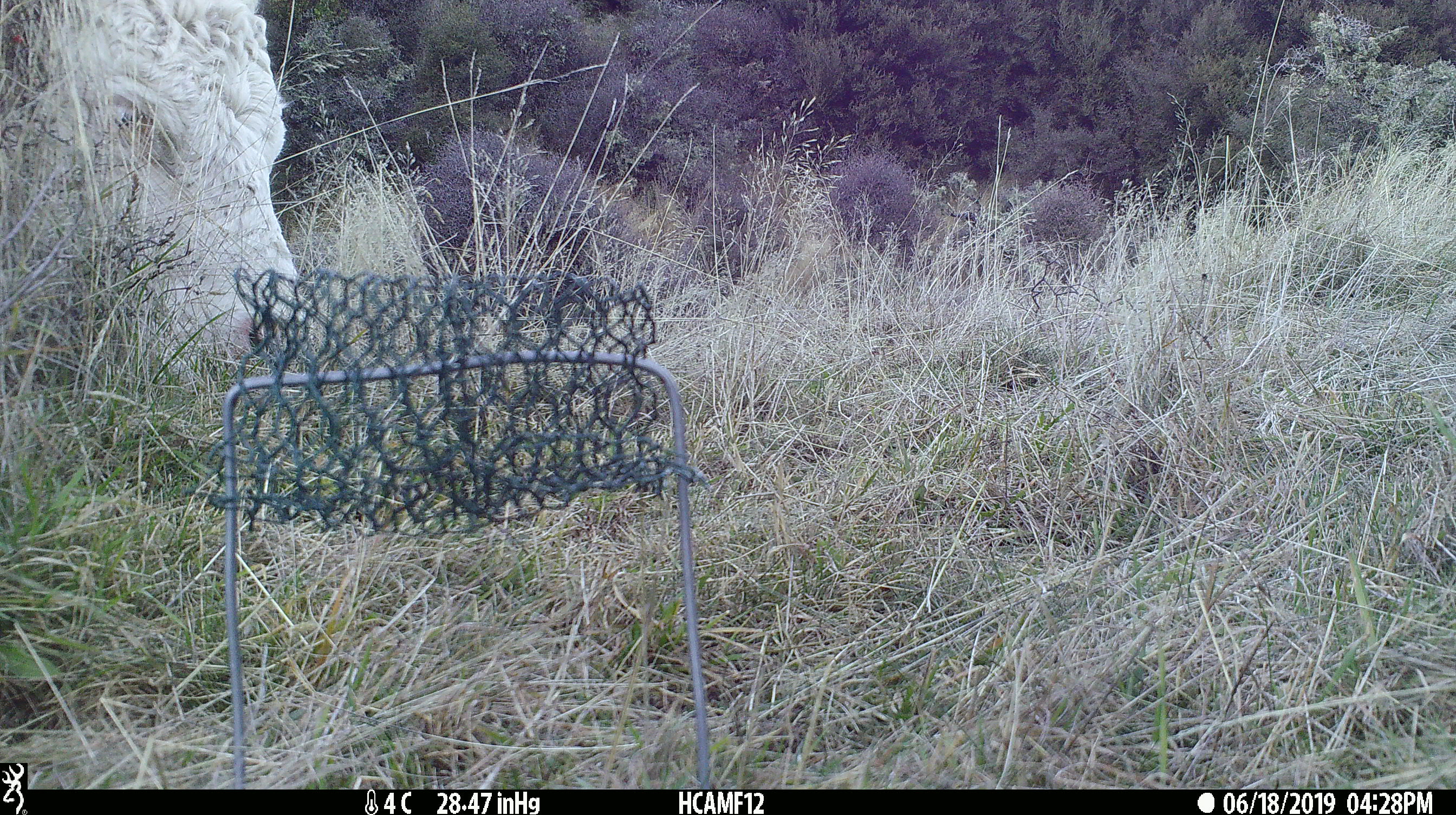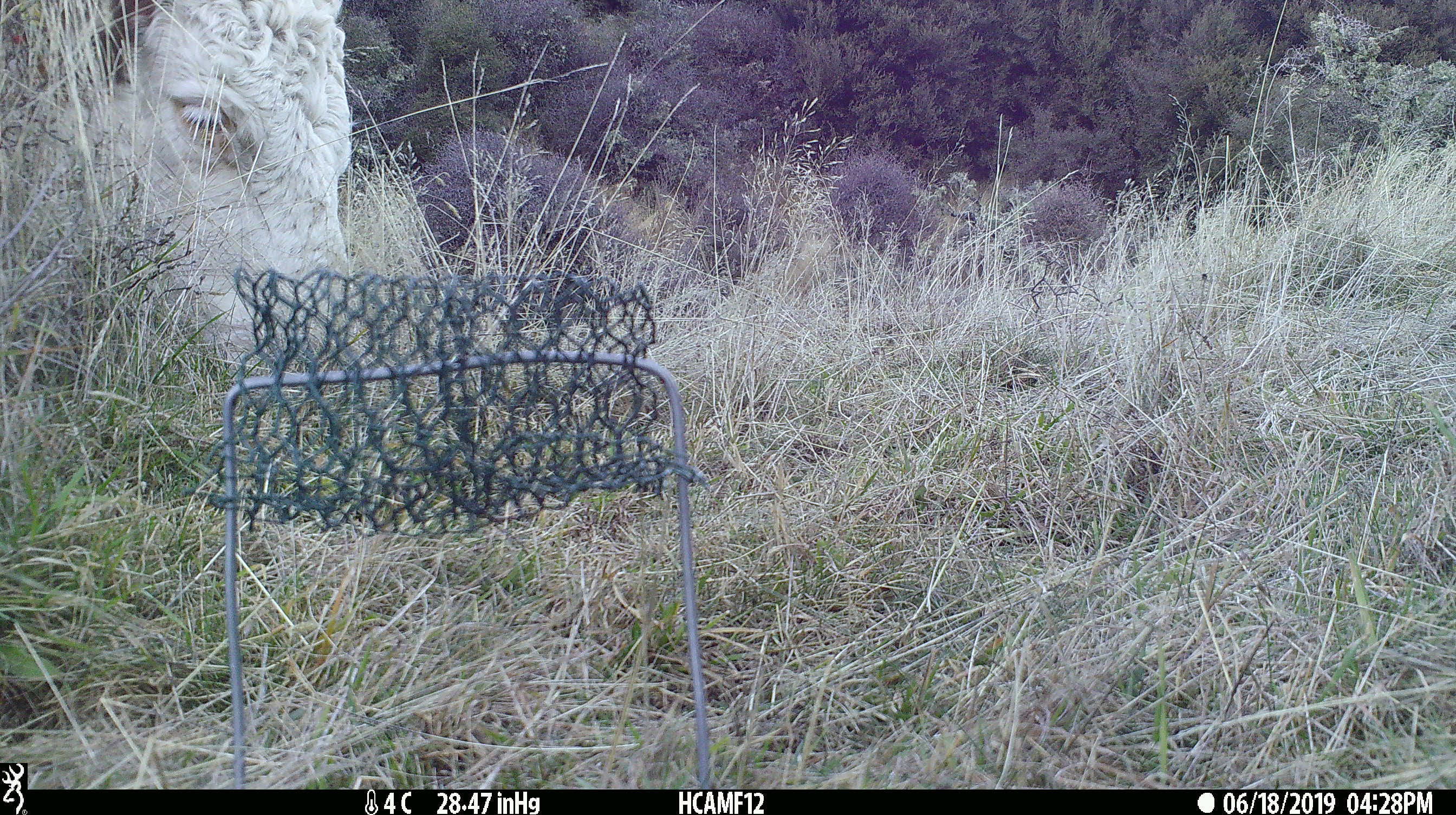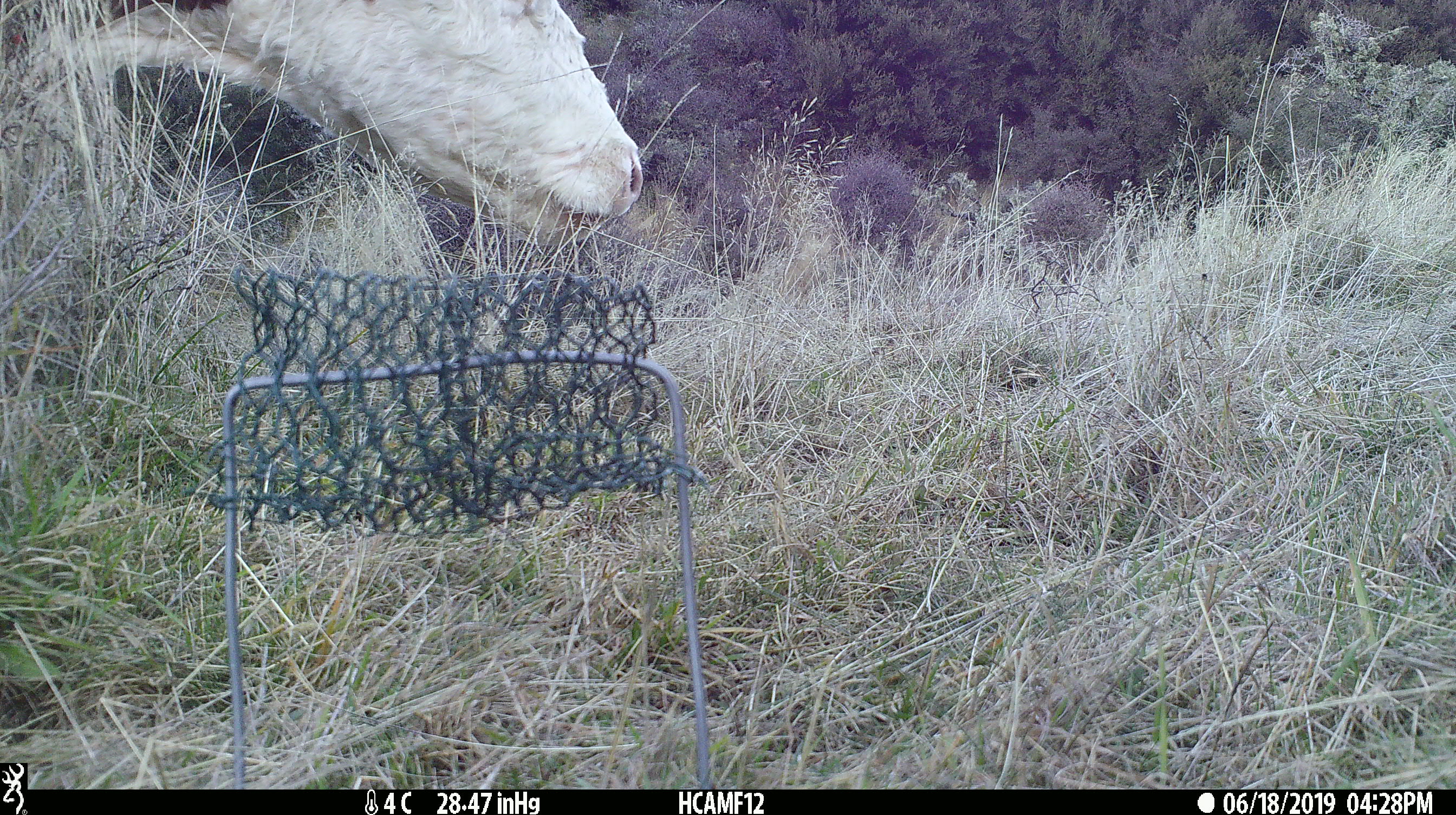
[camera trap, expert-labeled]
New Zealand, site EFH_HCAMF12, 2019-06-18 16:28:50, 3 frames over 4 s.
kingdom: Animalia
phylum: Chordata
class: Mammalia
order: Artiodactyla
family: Bovidae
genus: Bos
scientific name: Bos taurus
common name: domestic cow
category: cow